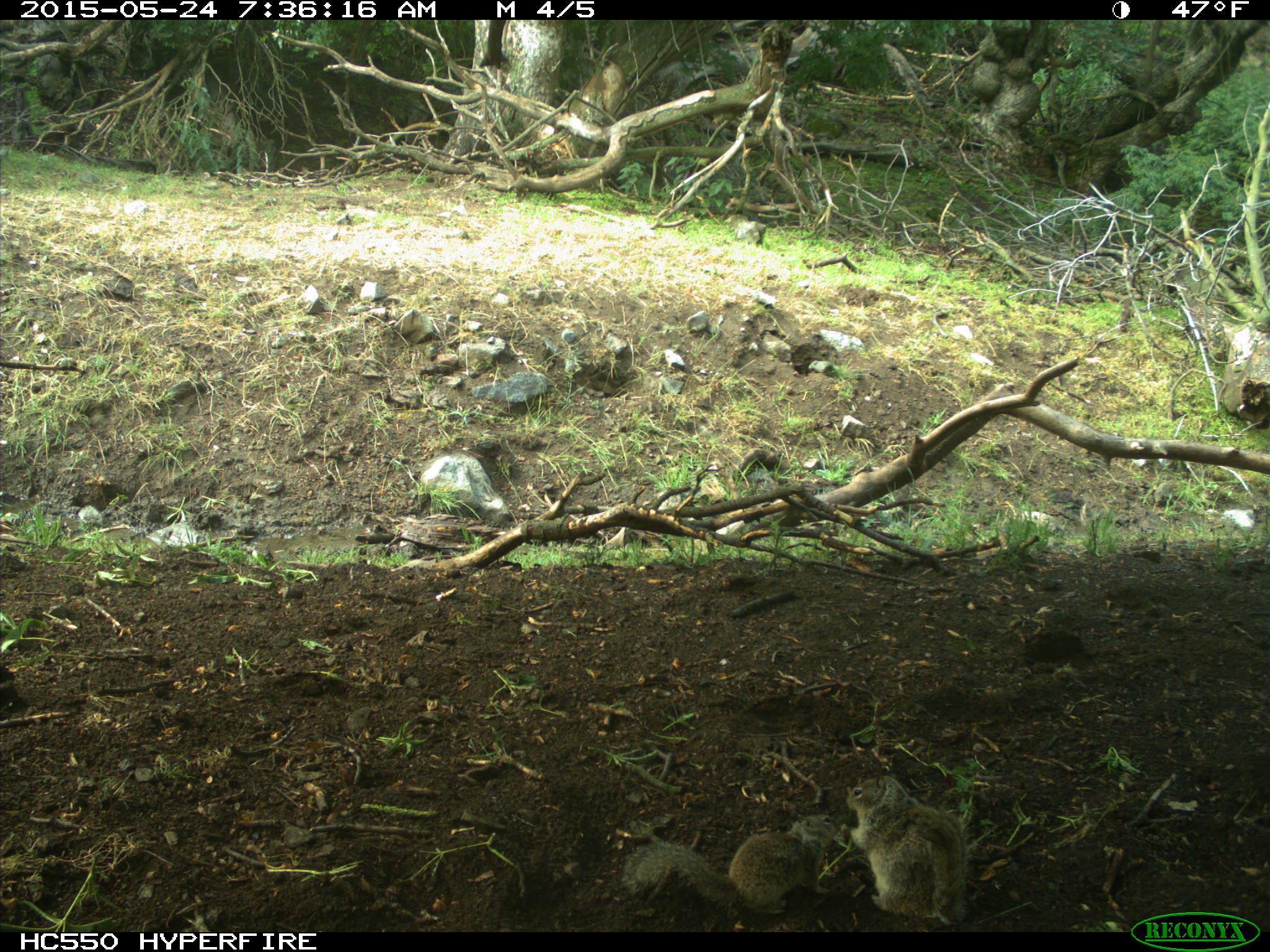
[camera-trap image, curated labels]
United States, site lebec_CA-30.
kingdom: Animalia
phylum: Chordata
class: Mammalia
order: Rodentia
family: Sciuridae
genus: Otospermophilus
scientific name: Otospermophilus beecheyi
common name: california ground squirrel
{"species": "Otospermophilus beecheyi (california ground squirrel)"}